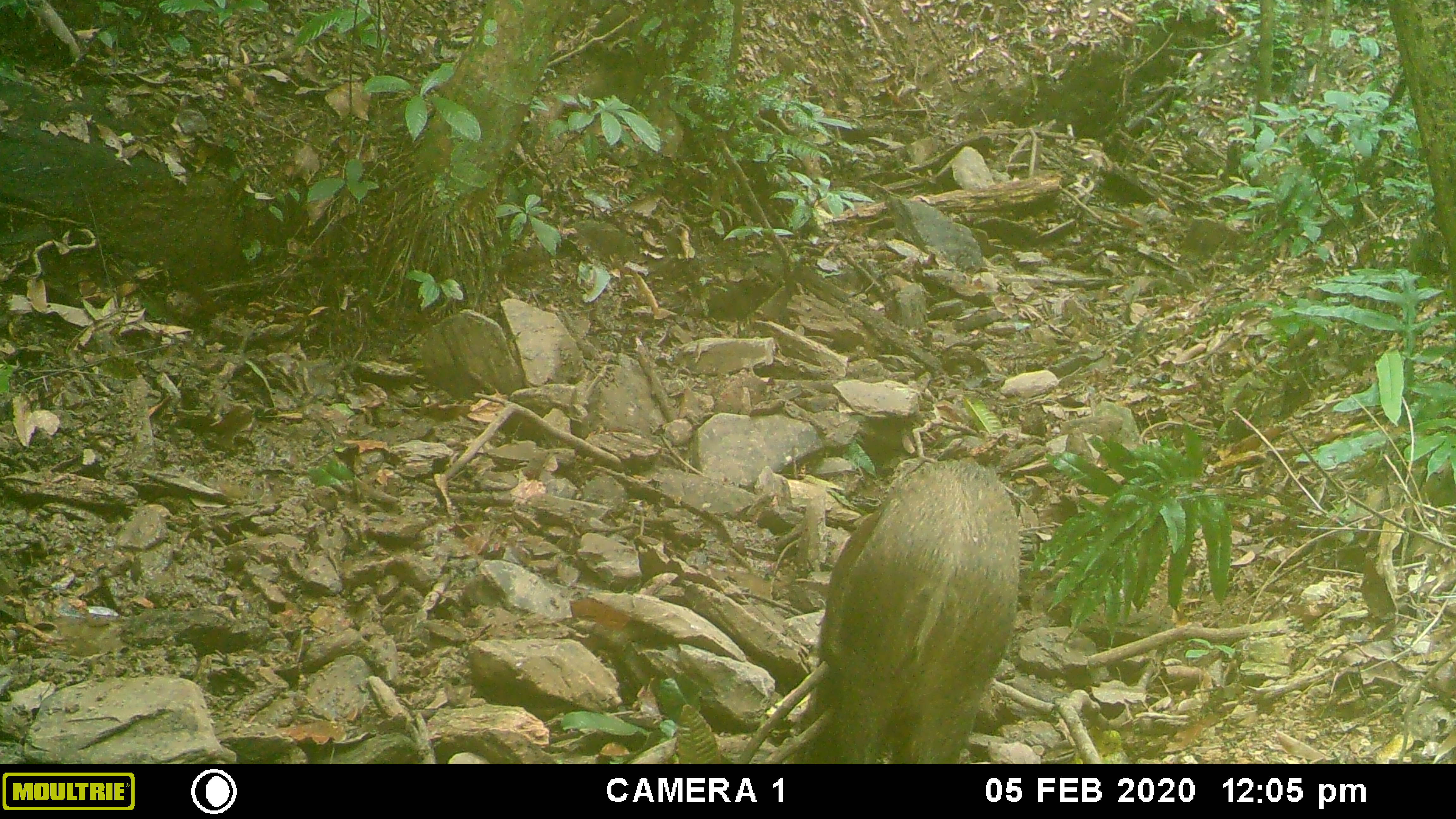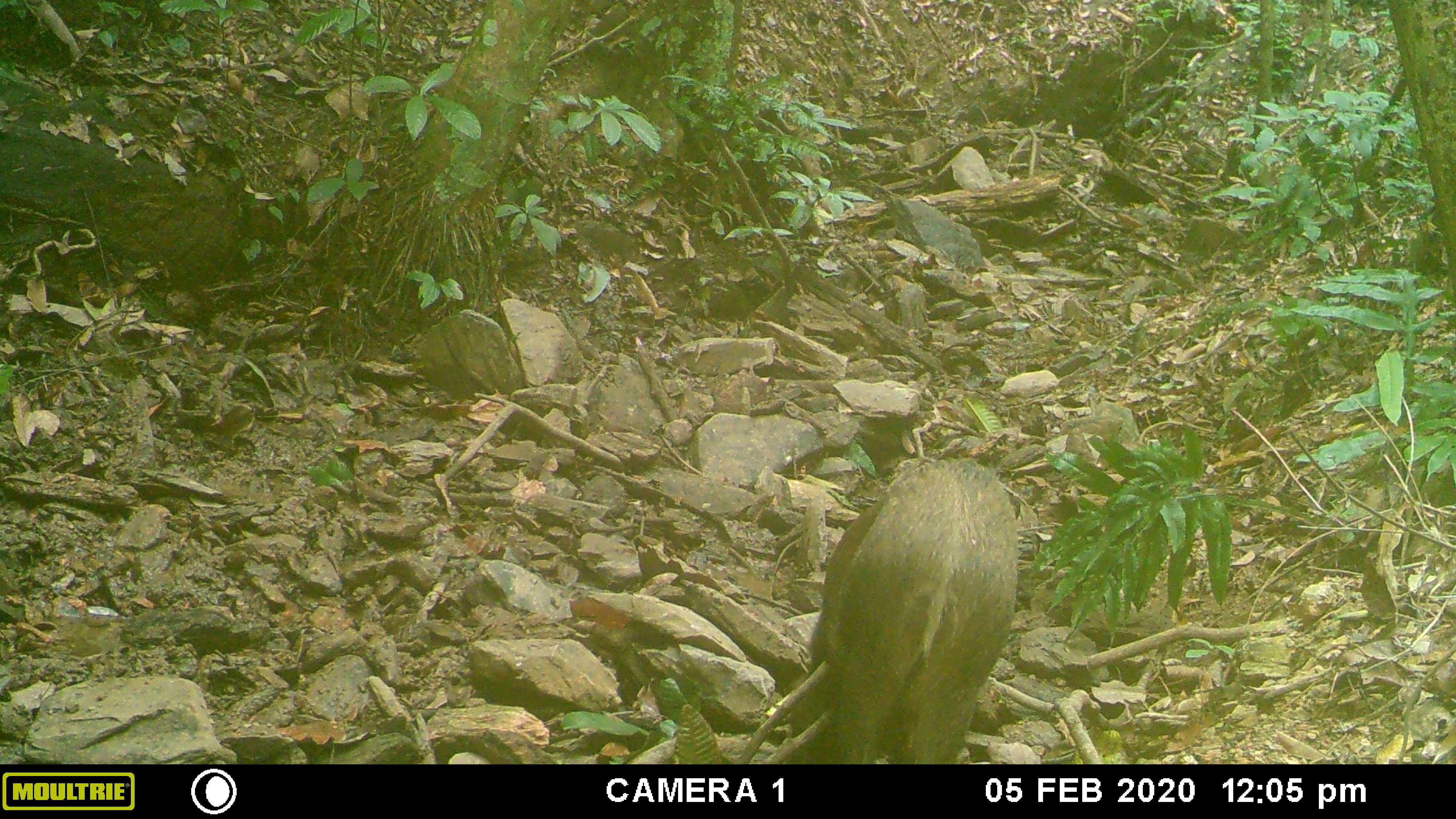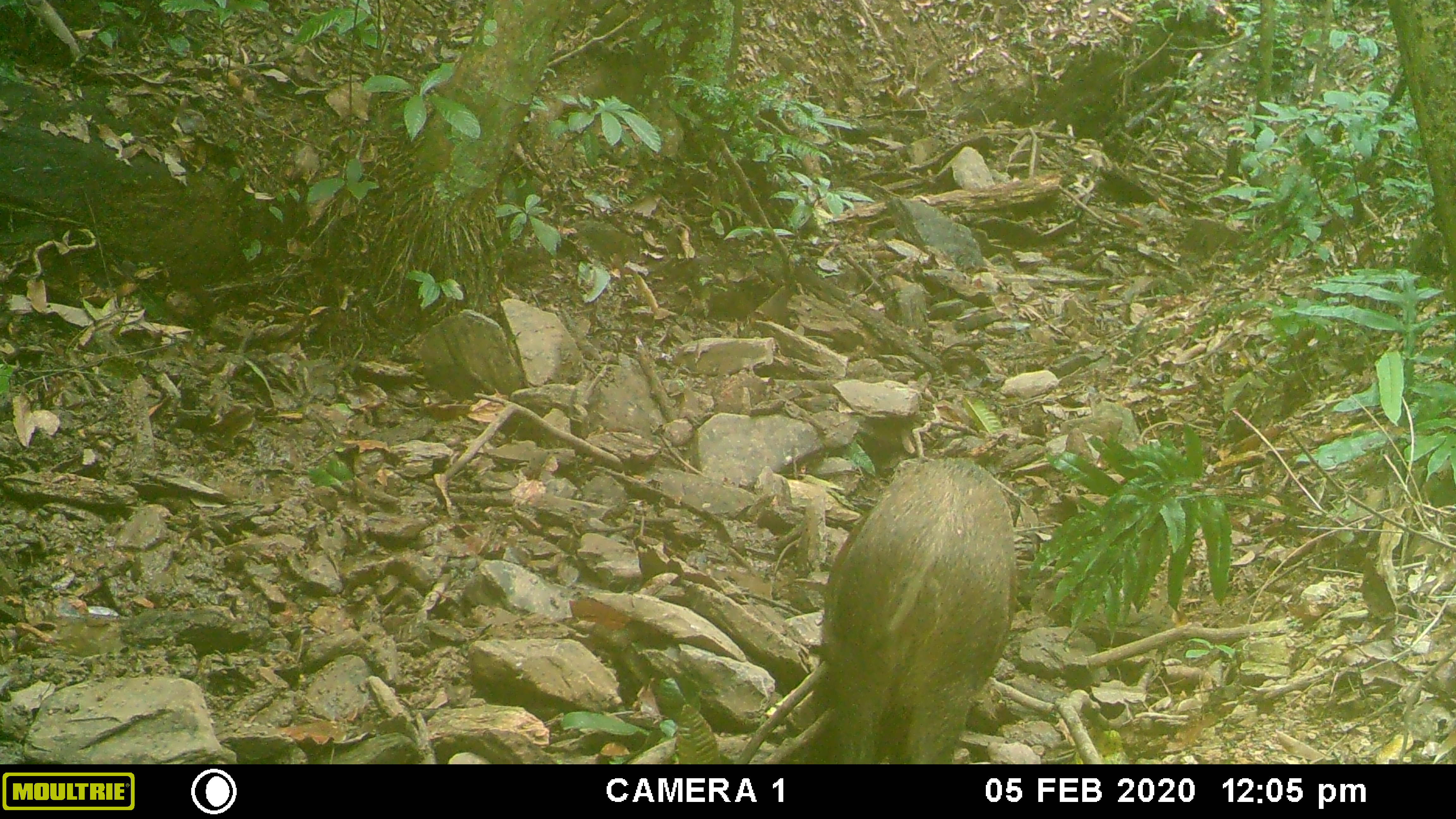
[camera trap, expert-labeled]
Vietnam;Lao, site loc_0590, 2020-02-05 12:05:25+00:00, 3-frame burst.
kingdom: Animalia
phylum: Chordata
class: Mammalia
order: Artiodactyla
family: Suidae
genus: Sus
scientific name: Sus scrofa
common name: eurasian wild pig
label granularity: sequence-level